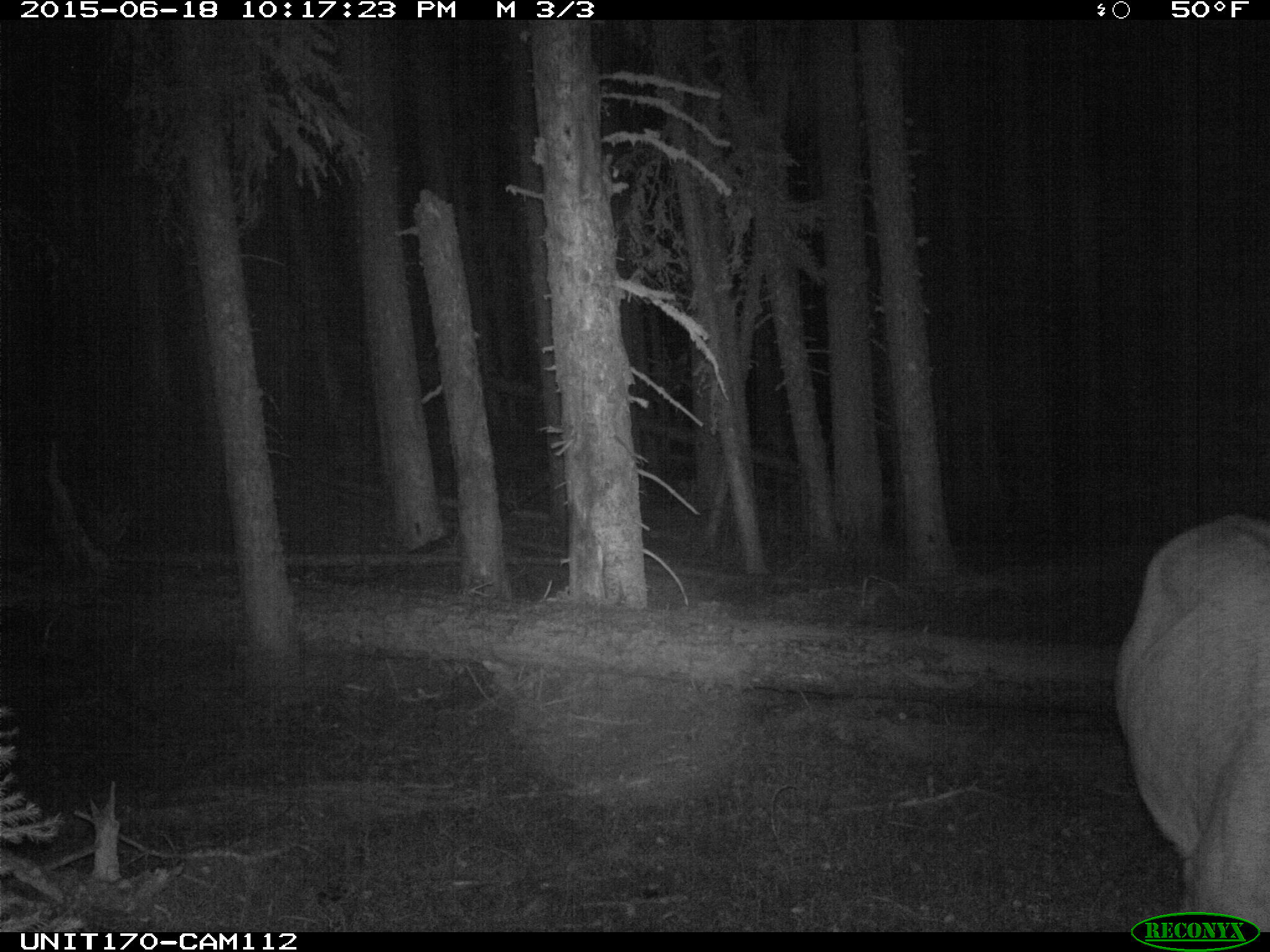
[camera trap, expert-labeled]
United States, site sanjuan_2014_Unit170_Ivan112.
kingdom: Animalia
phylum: Chordata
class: Mammalia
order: Artiodactyla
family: Cervidae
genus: Cervus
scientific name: Cervus elaphus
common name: red deer